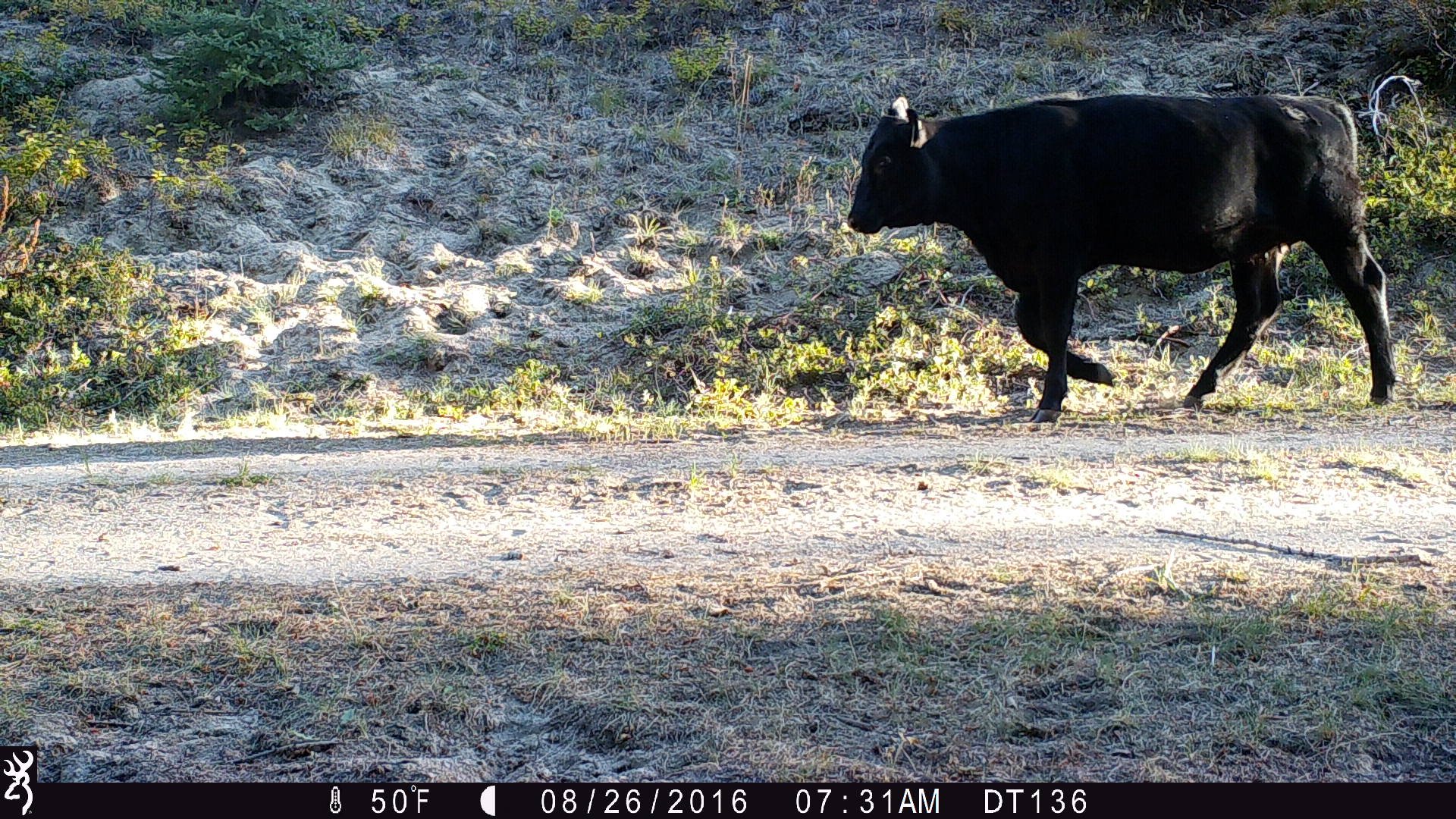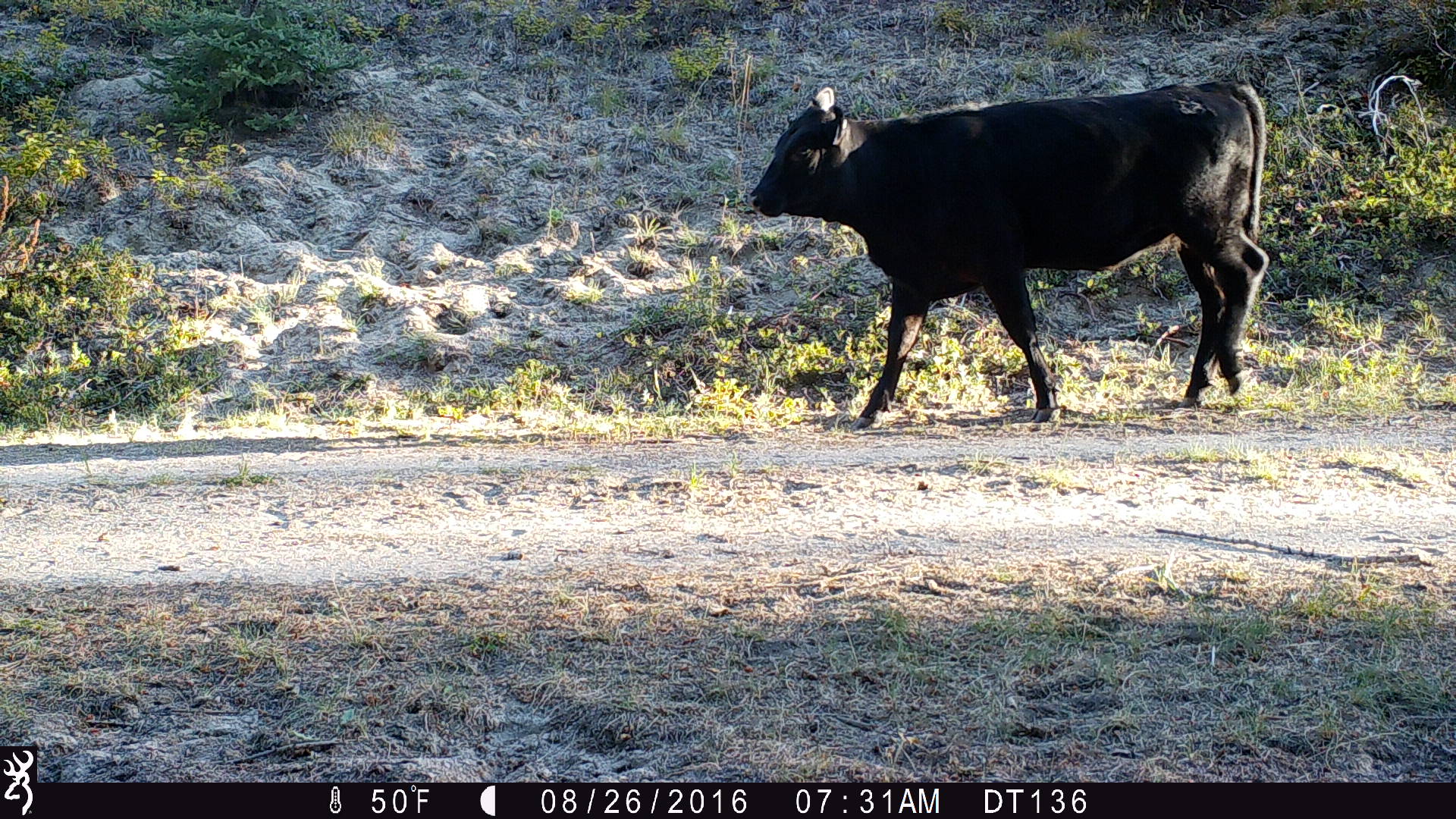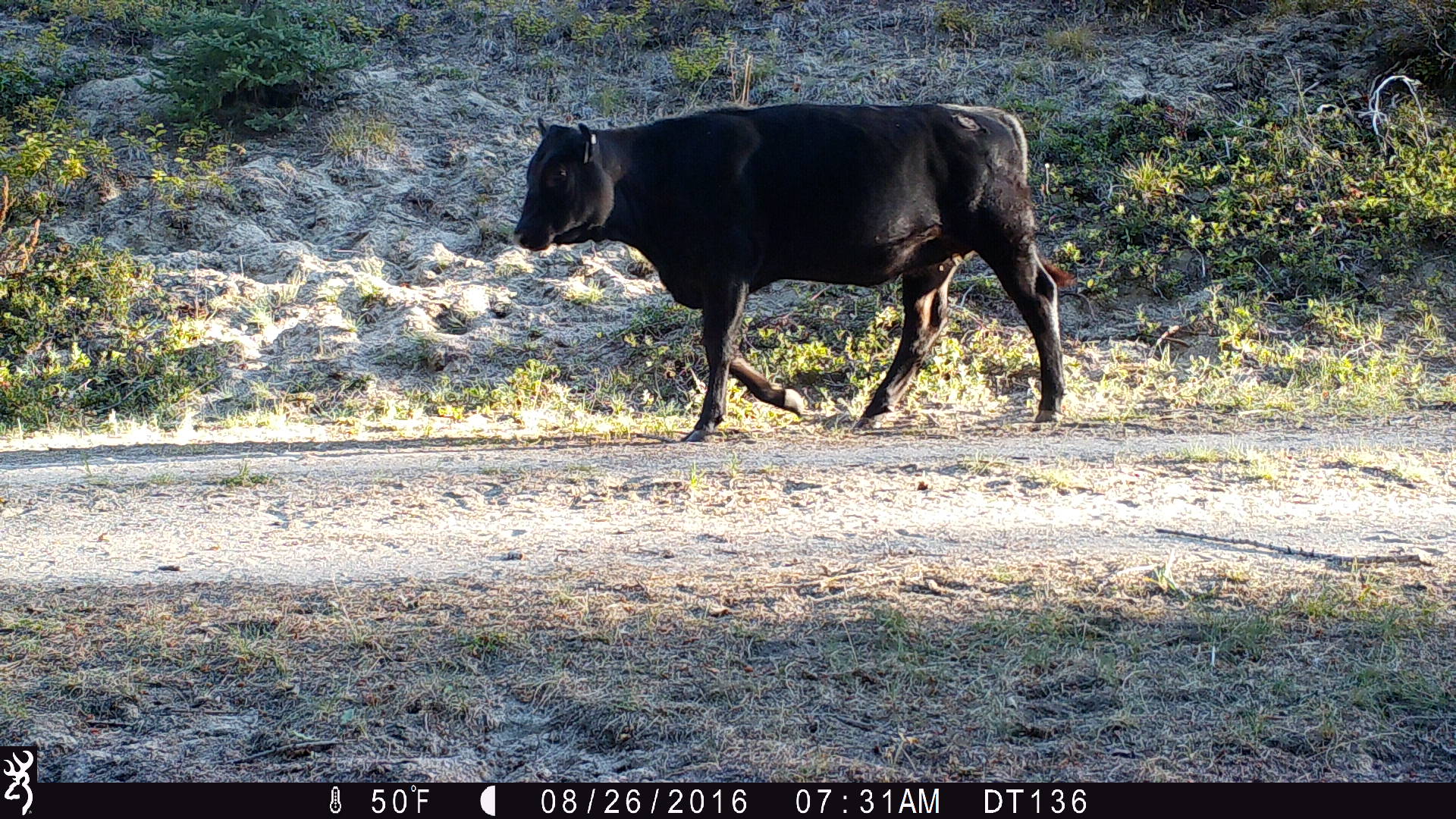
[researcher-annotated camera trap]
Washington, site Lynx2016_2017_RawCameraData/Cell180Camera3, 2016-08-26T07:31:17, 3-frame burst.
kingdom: Animalia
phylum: Chordata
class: Mammalia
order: Artiodactyla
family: Bovidae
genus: Bos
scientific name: Bos taurus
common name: domestic cattle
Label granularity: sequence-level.